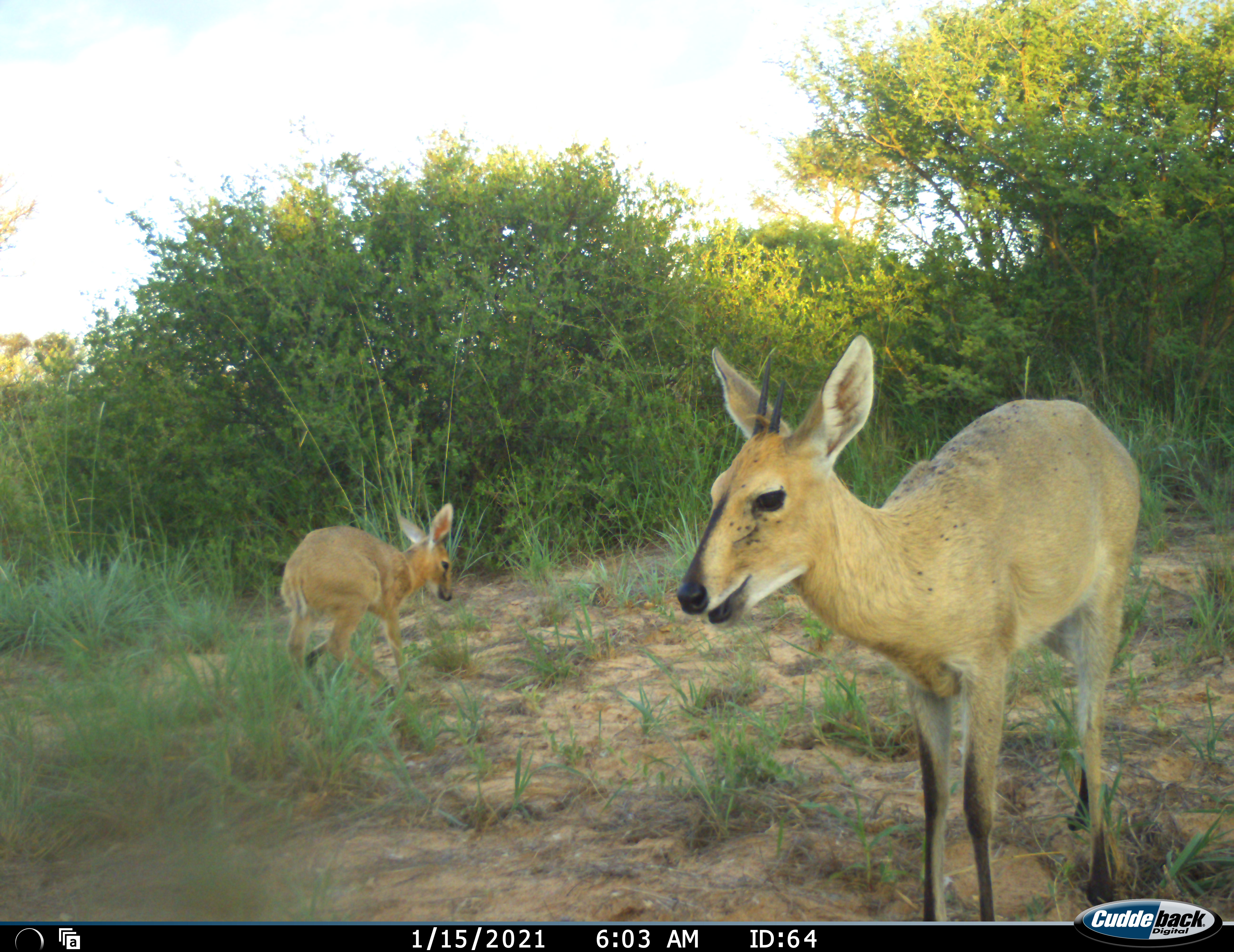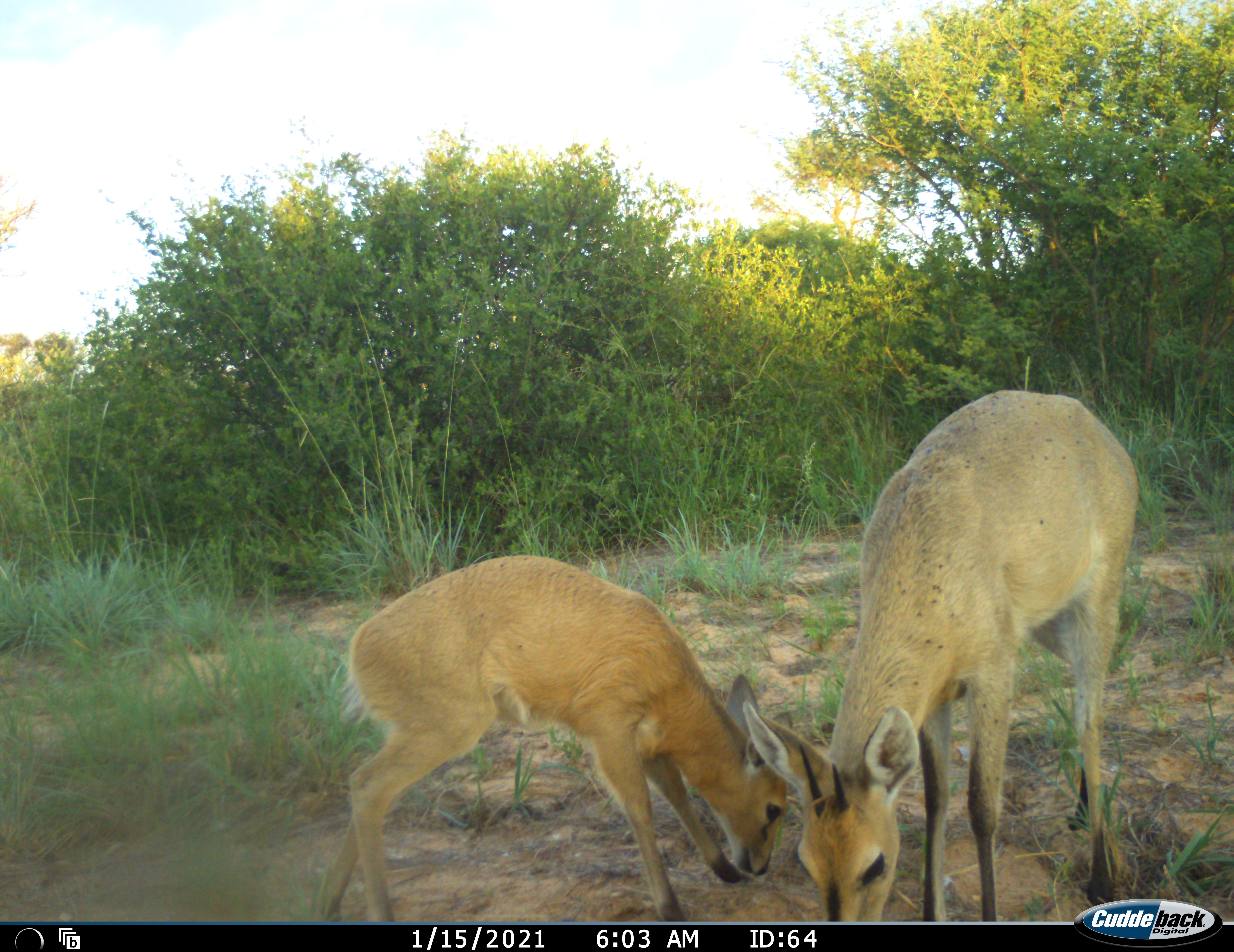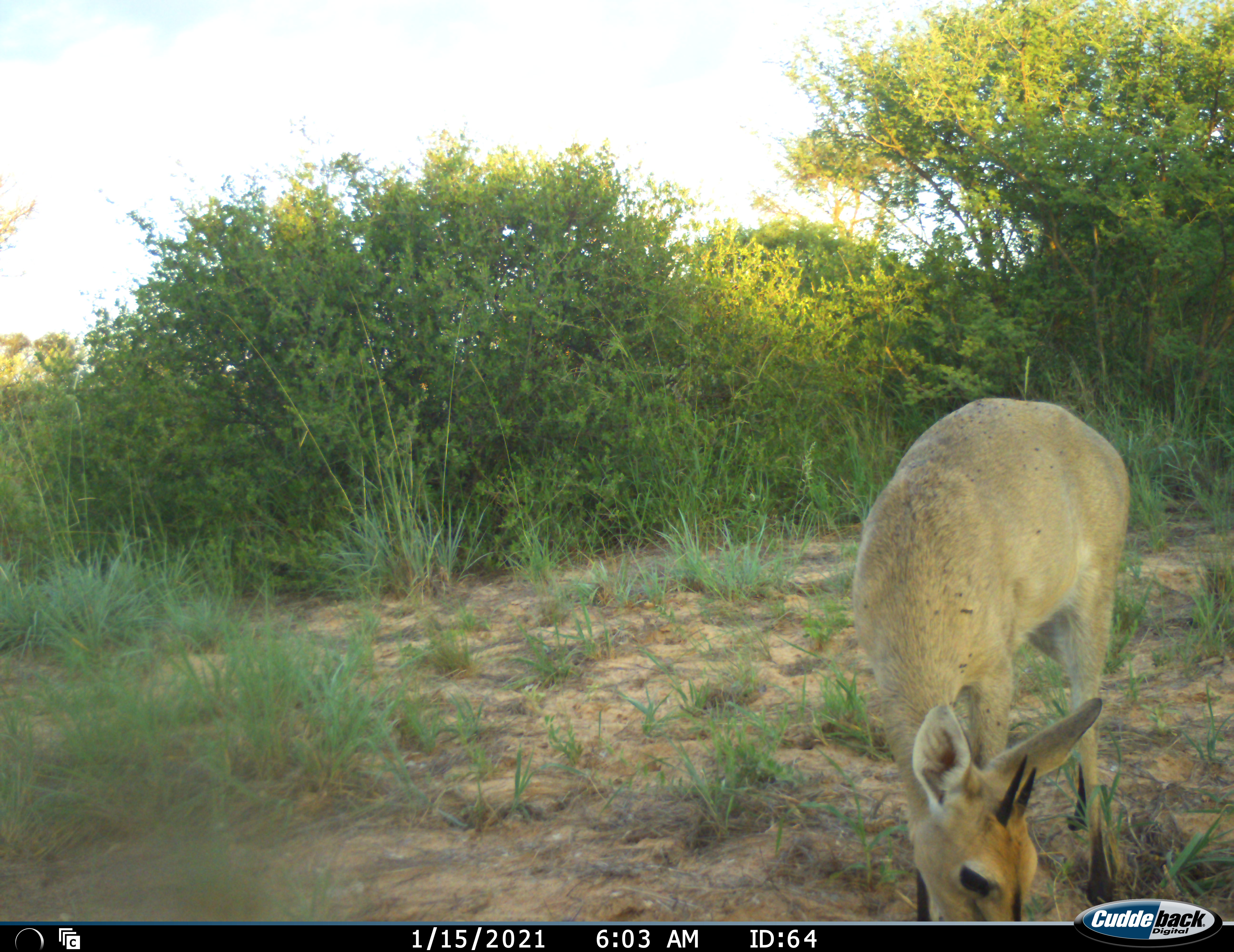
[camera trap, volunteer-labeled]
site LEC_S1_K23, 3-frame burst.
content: unidentified animal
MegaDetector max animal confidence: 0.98